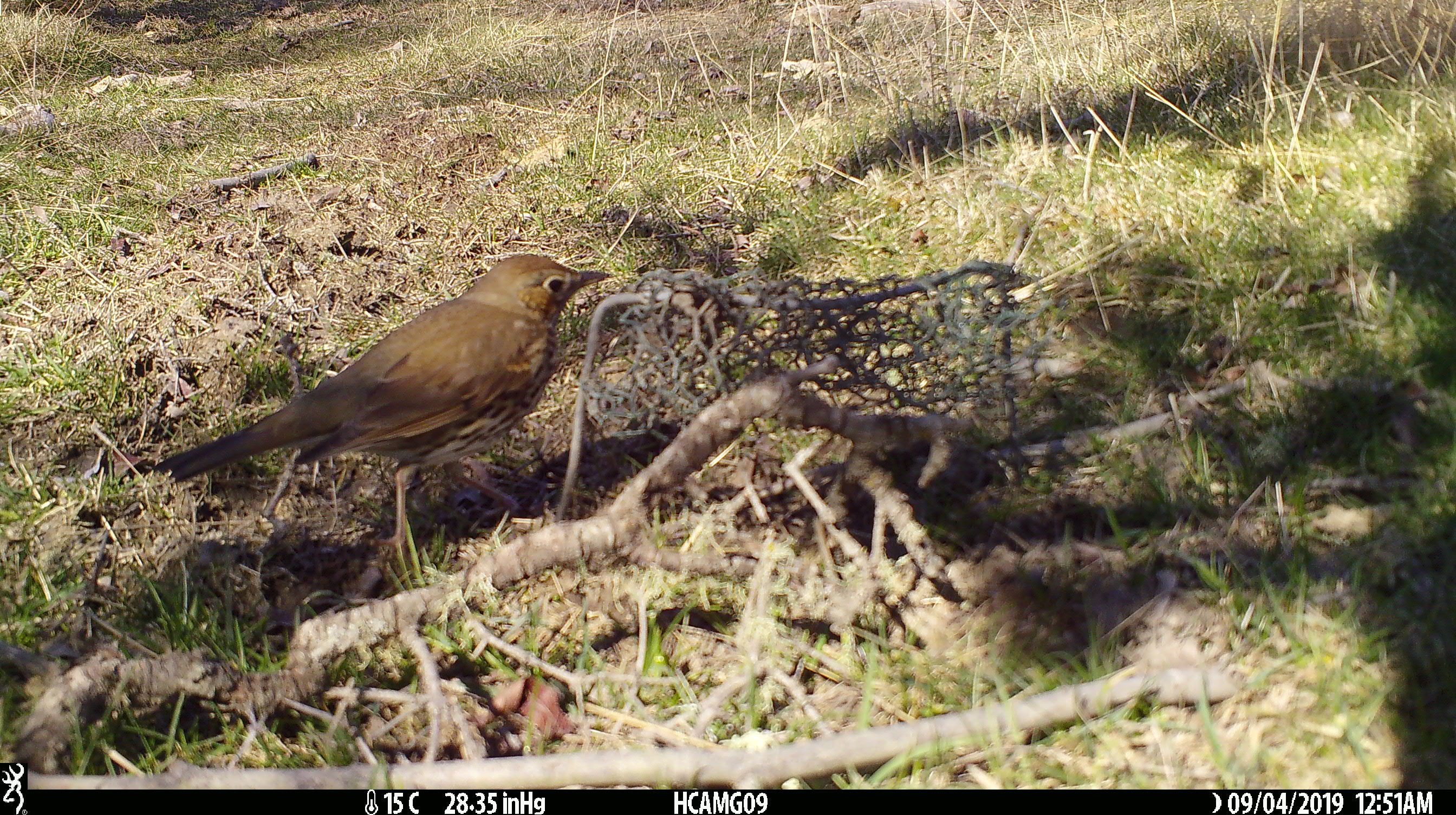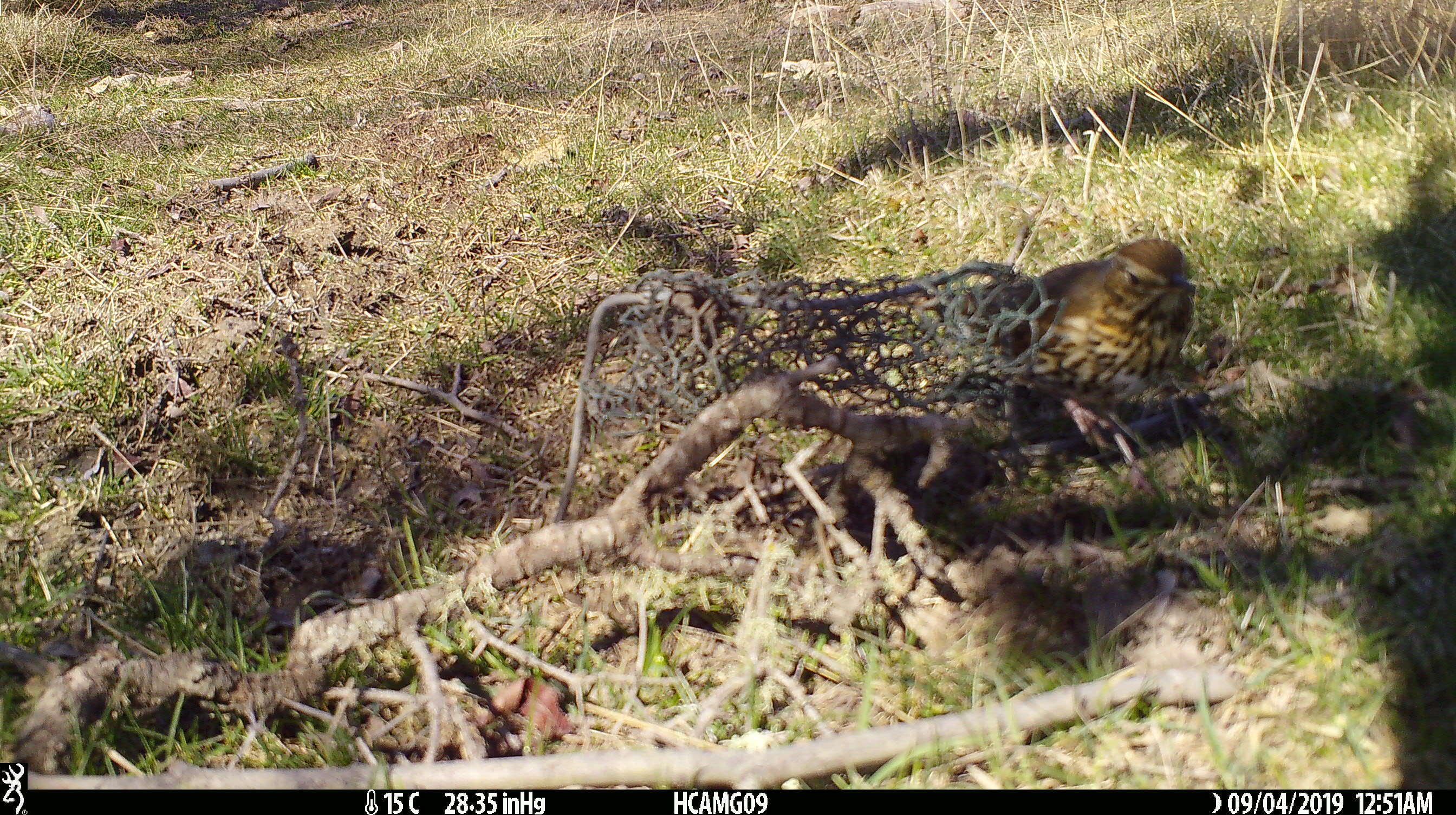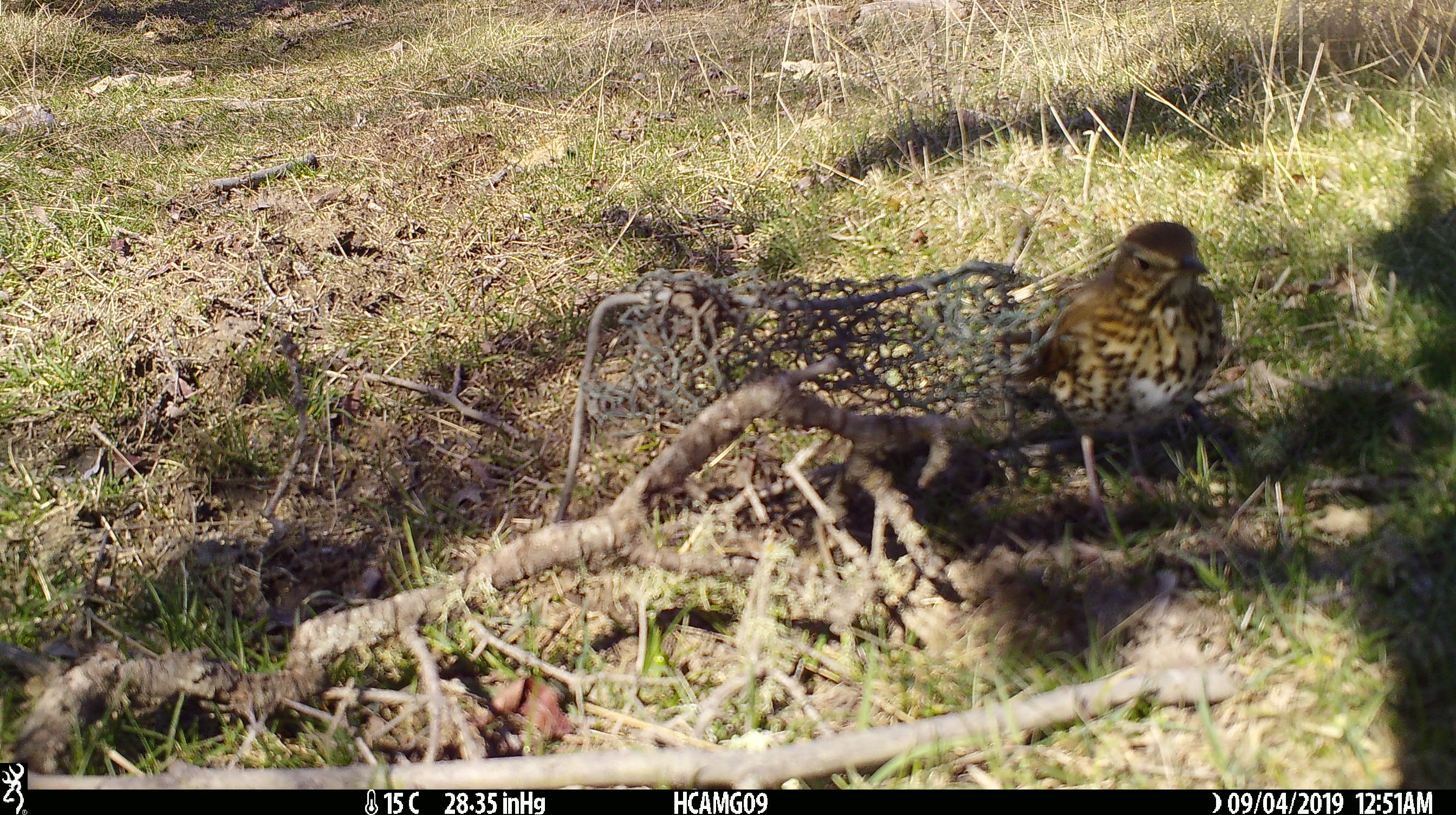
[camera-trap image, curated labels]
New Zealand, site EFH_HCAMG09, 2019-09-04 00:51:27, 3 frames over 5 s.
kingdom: Animalia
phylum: Chordata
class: Aves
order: Passeriformes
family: Turdidae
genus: Turdus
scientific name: Turdus philomelos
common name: song thrush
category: thrush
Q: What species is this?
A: Thrush (song thrush) (Turdus philomelos).